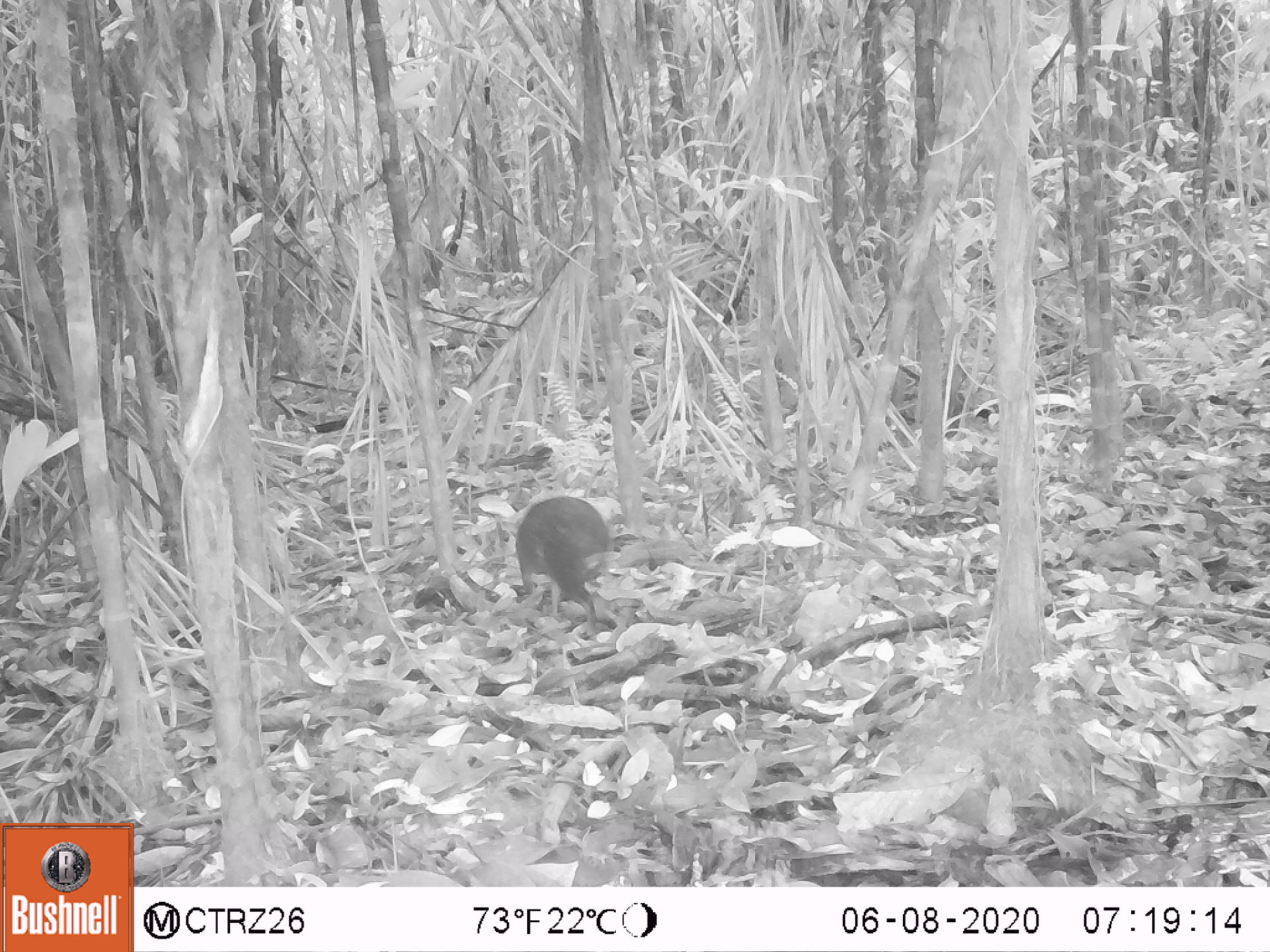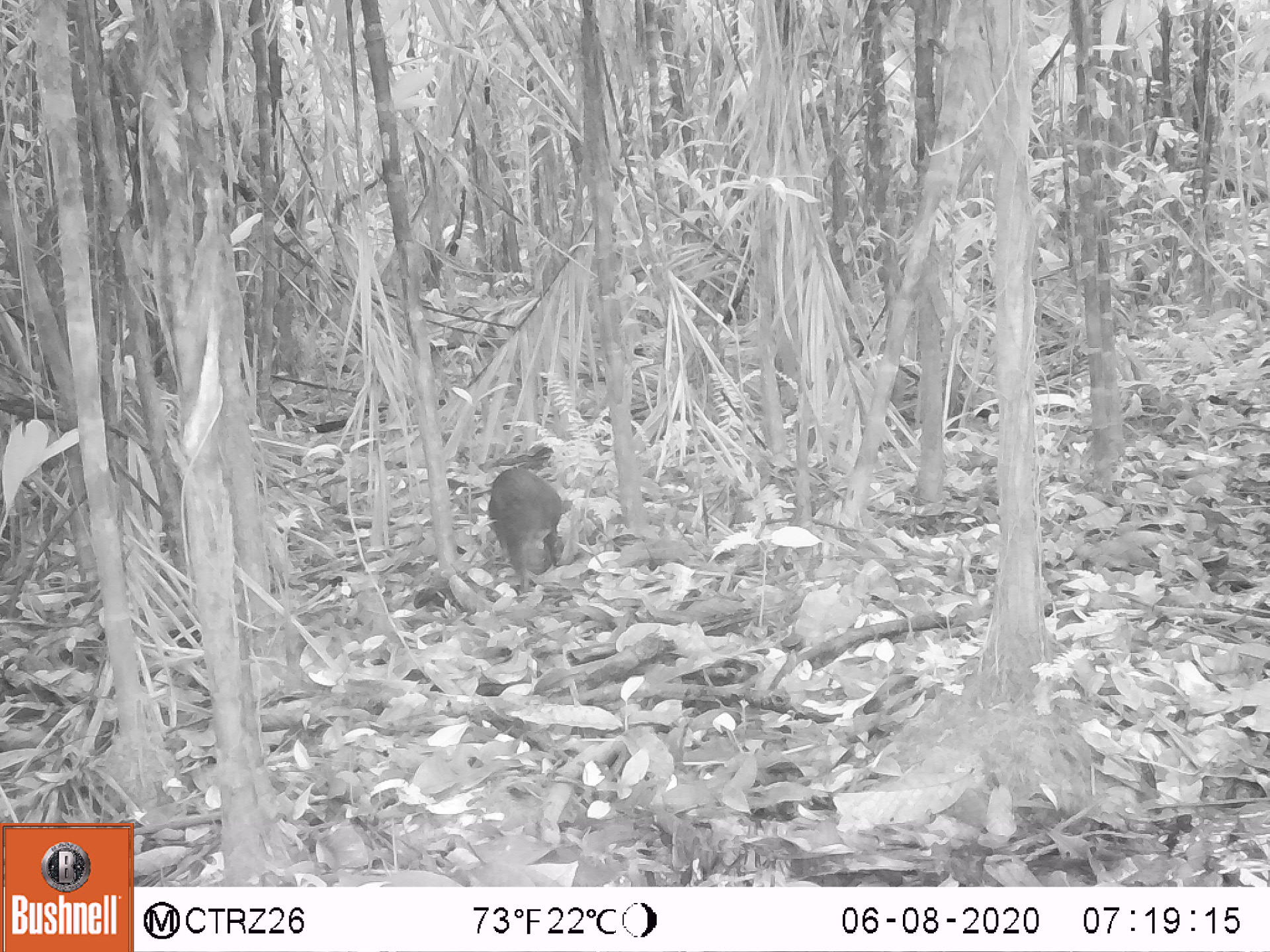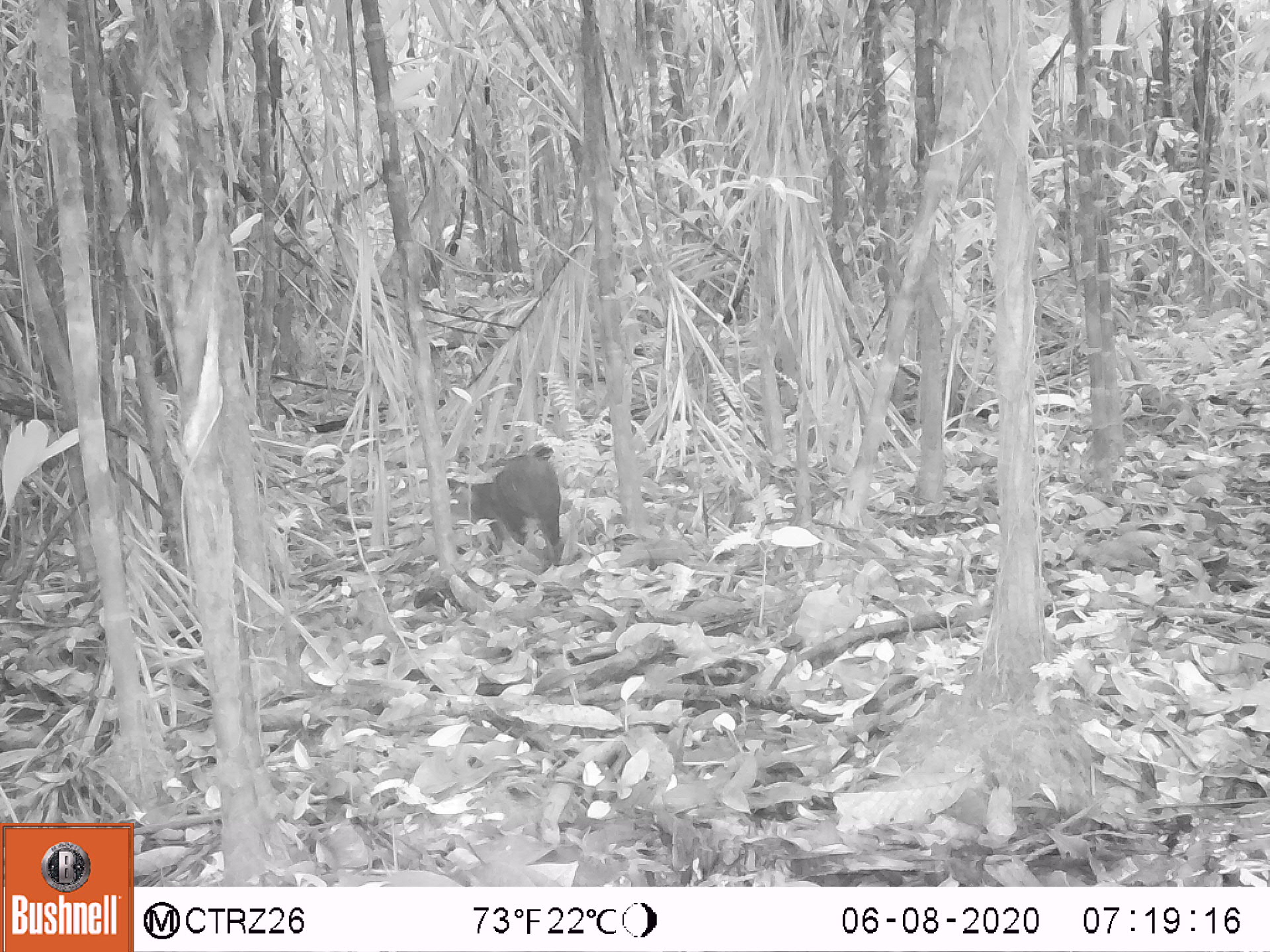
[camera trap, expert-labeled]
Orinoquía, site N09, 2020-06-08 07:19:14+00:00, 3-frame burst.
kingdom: Animalia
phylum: Chordata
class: Mammalia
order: Rodentia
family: Dasyproctidae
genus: Dasyprocta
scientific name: Dasyprocta fuliginosa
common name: black agouti